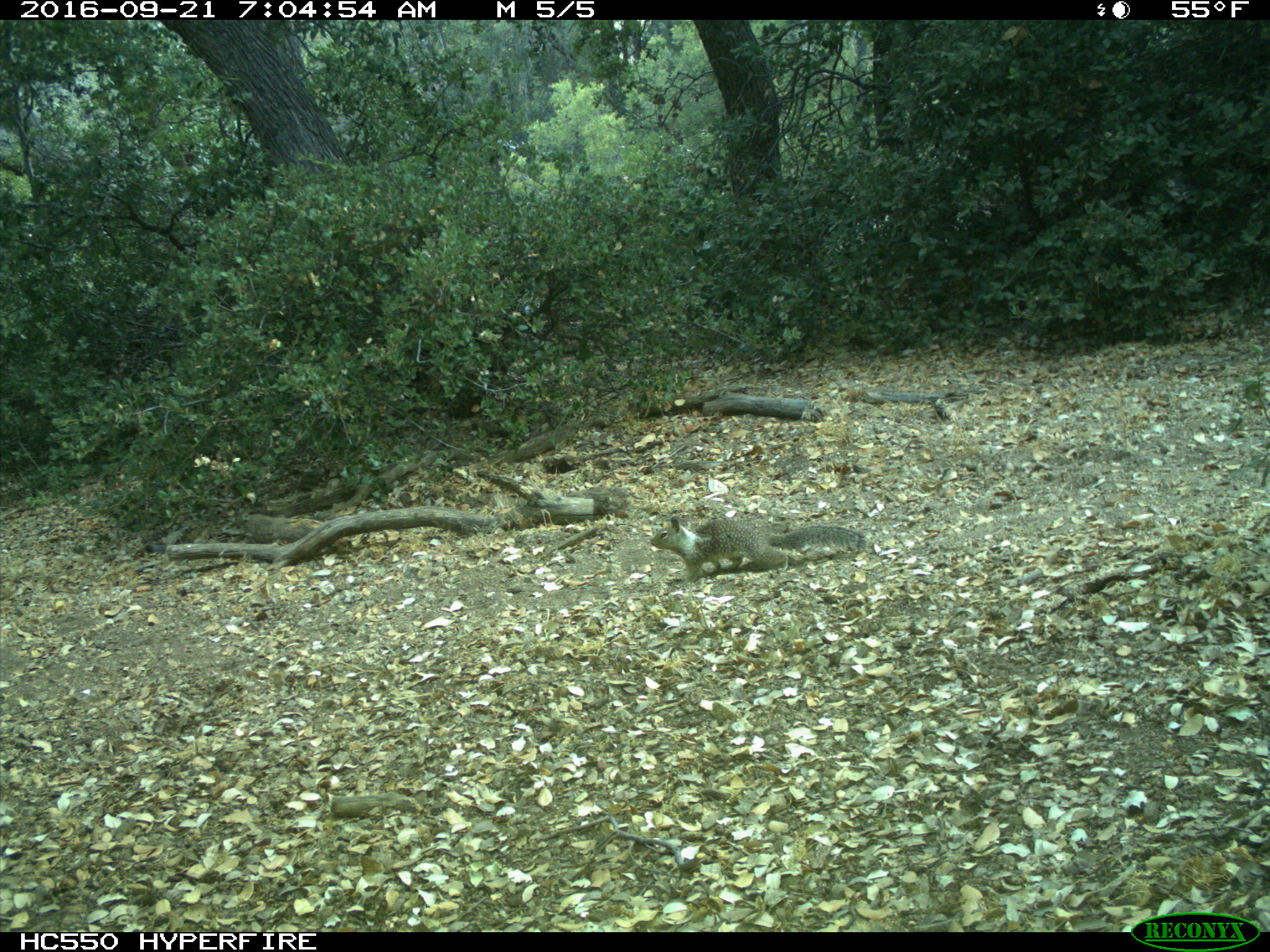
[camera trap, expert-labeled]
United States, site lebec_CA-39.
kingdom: Animalia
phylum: Chordata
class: Mammalia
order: Rodentia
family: Sciuridae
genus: Otospermophilus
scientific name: Otospermophilus beecheyi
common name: california ground squirrel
Otospermophilus beecheyi (california ground squirrel).